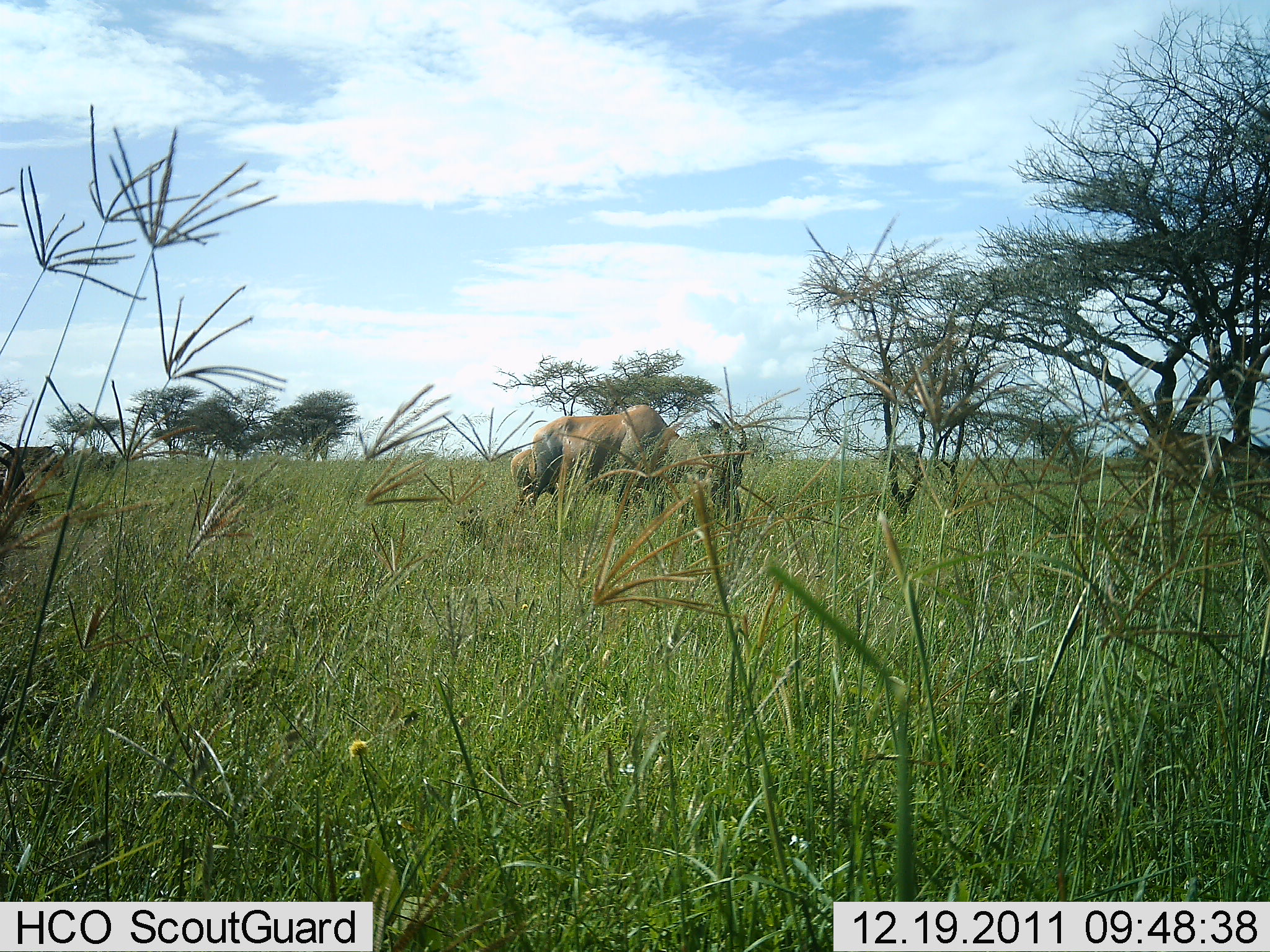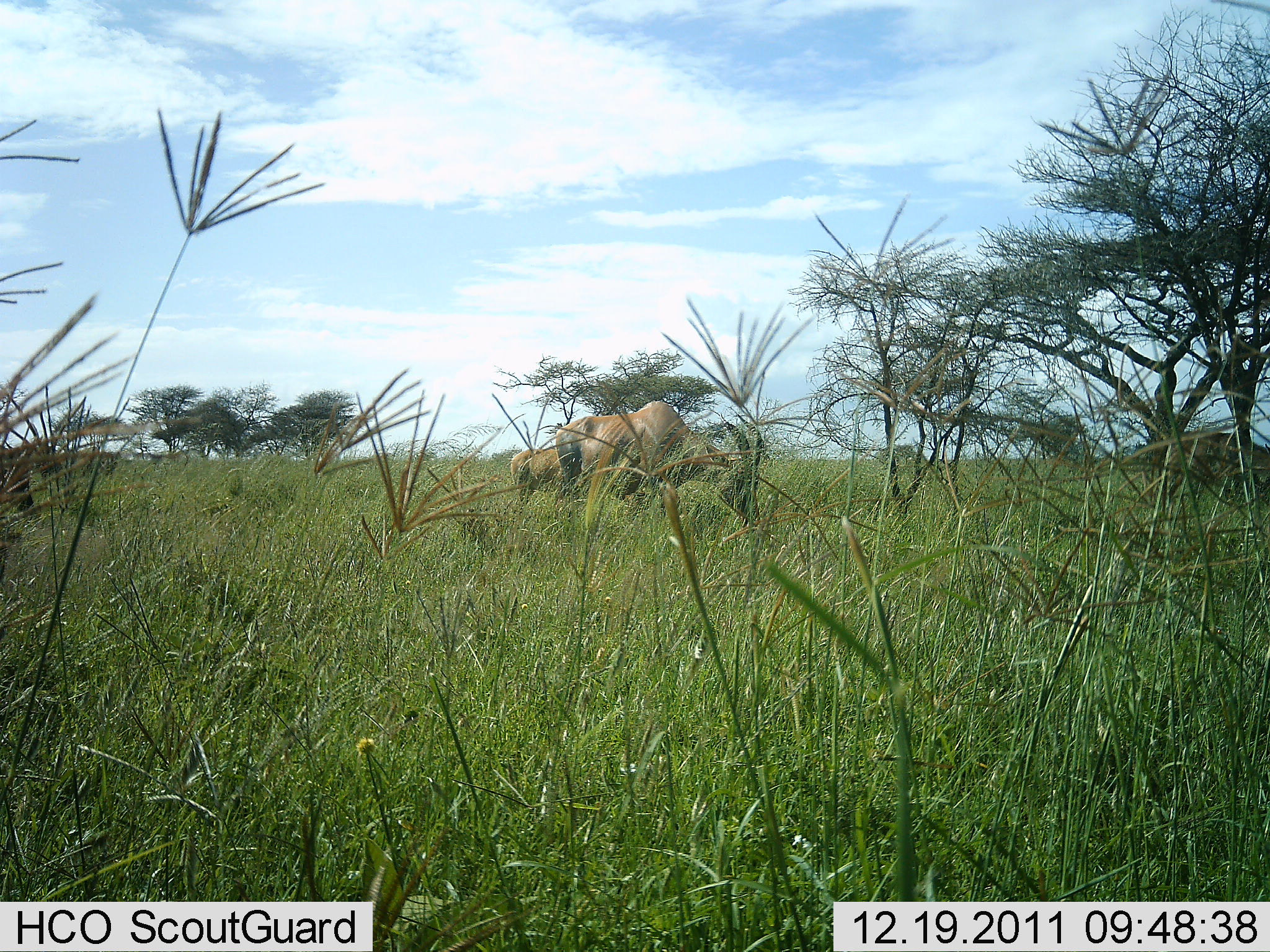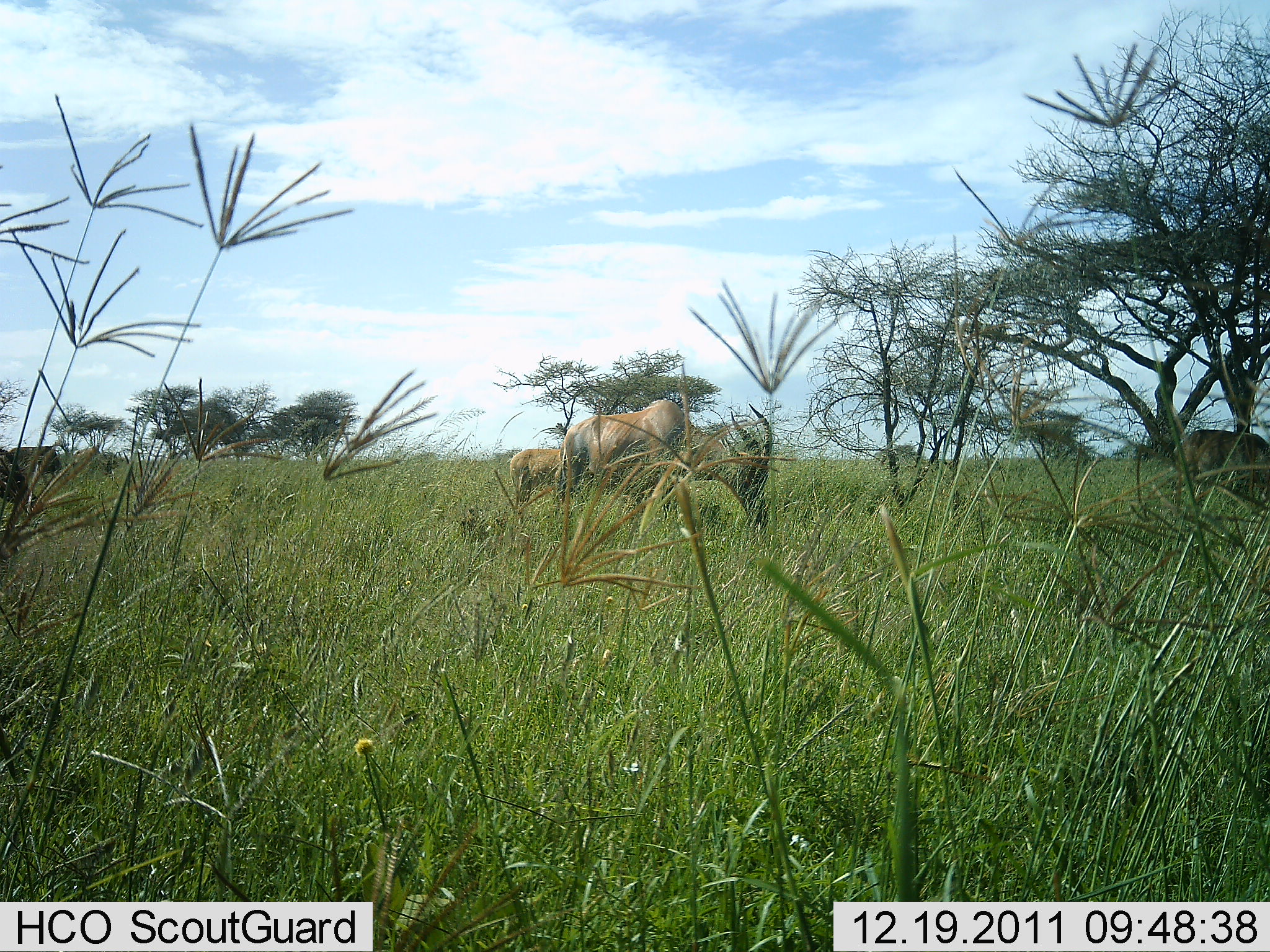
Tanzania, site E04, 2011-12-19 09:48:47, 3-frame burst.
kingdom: Animalia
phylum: Chordata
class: Mammalia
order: Artiodactyla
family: Bovidae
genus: Damaliscus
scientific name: Damaliscus lunatus jimela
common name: topi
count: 2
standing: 27%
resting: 0%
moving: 0%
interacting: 0%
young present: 0%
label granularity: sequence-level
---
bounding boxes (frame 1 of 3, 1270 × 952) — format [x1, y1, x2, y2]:
animal: [531, 405, 745, 527]; [508, 449, 560, 515]; [0, 439, 42, 520]; [0, 438, 63, 476]; [70, 444, 118, 473]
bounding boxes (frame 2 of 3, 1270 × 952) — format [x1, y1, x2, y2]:
animal: [554, 402, 764, 531]; [511, 448, 565, 499]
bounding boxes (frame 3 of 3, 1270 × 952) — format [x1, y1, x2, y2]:
animal: [557, 399, 774, 530]; [508, 448, 596, 508]